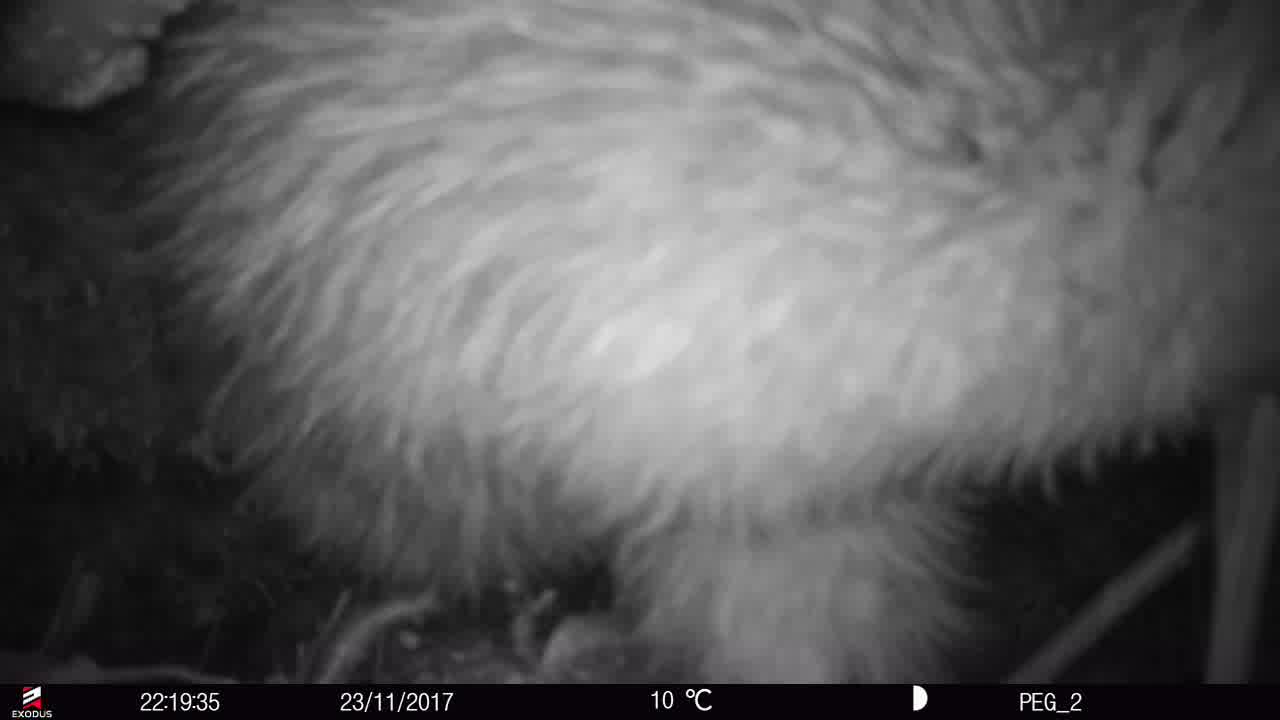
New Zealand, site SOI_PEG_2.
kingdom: Animalia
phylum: Chordata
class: Aves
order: Apterygiformes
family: Apterygidae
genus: Apteryx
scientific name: Apteryx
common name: kiwi